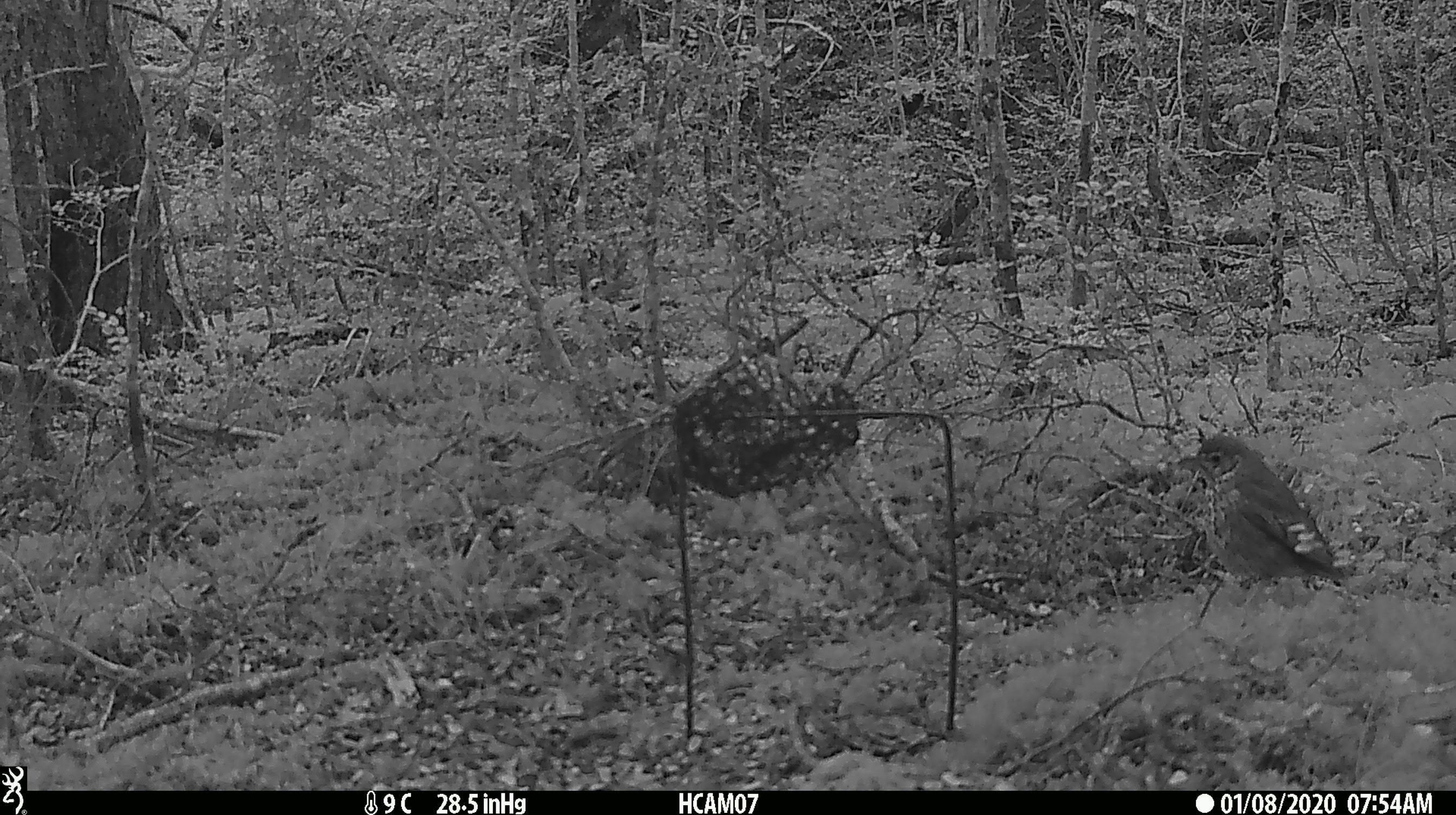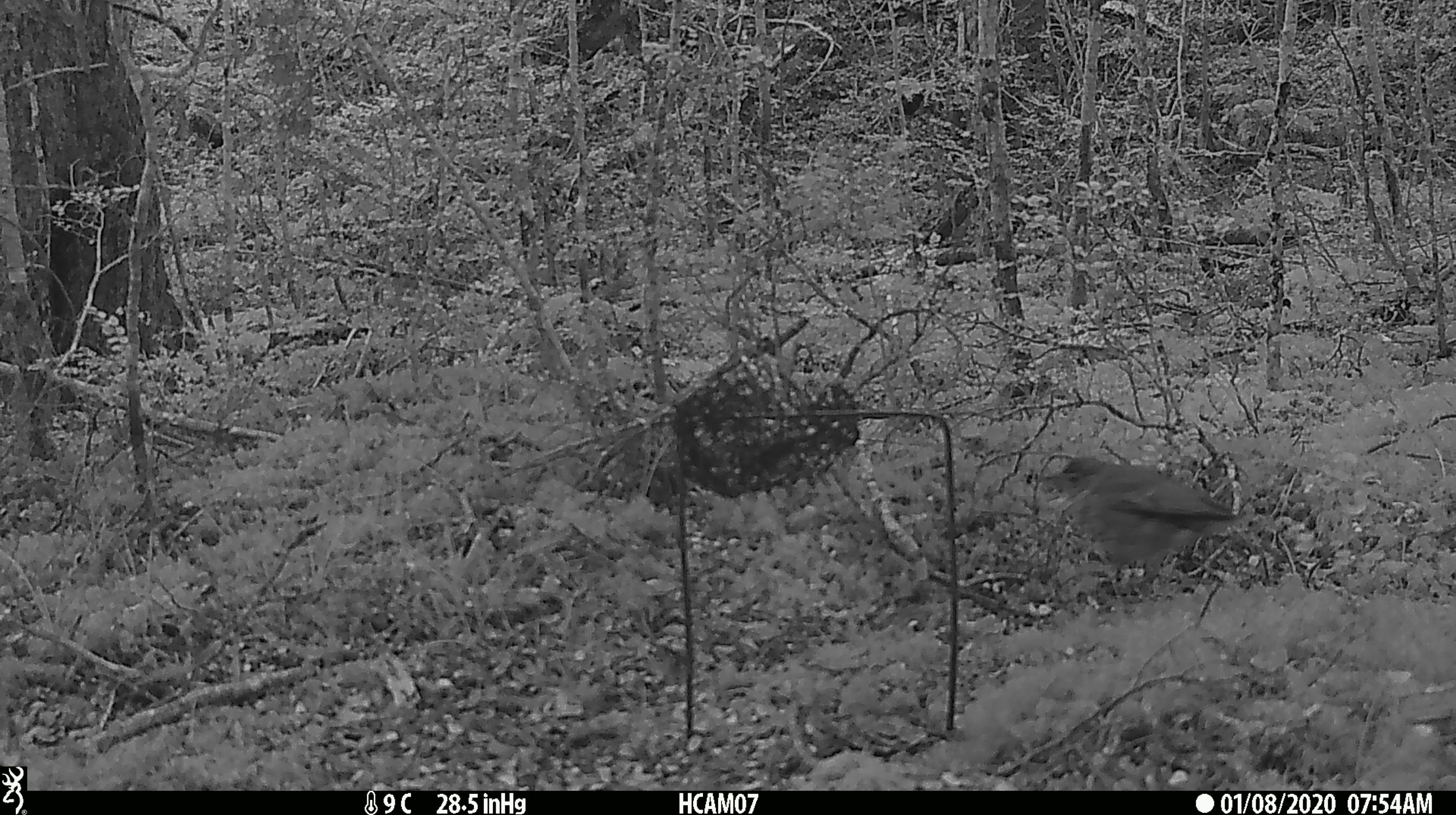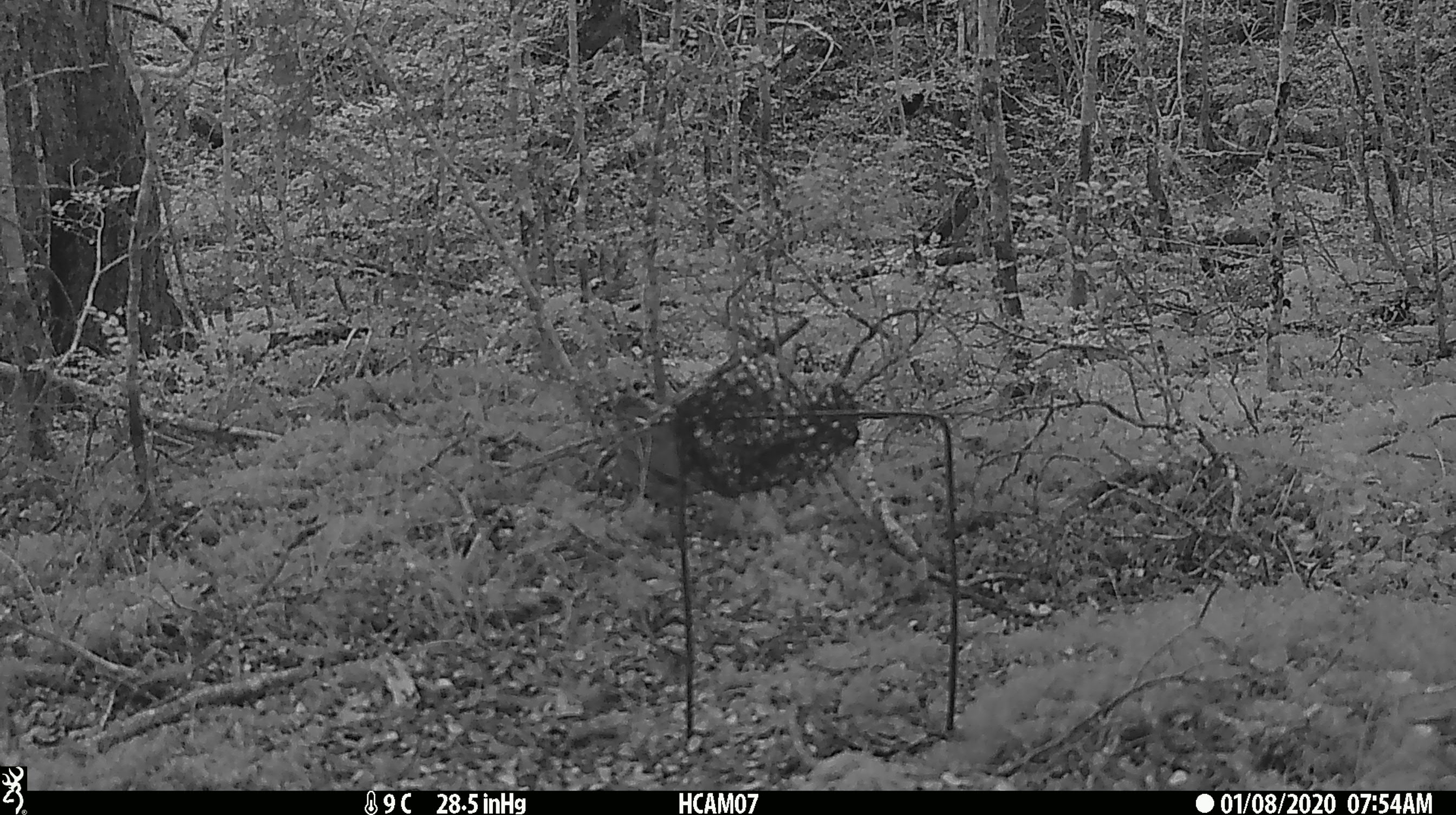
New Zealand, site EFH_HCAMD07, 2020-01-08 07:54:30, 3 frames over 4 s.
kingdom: Animalia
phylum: Chordata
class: Aves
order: Passeriformes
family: Turdidae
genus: Turdus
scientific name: Turdus philomelos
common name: song thrush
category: thrush